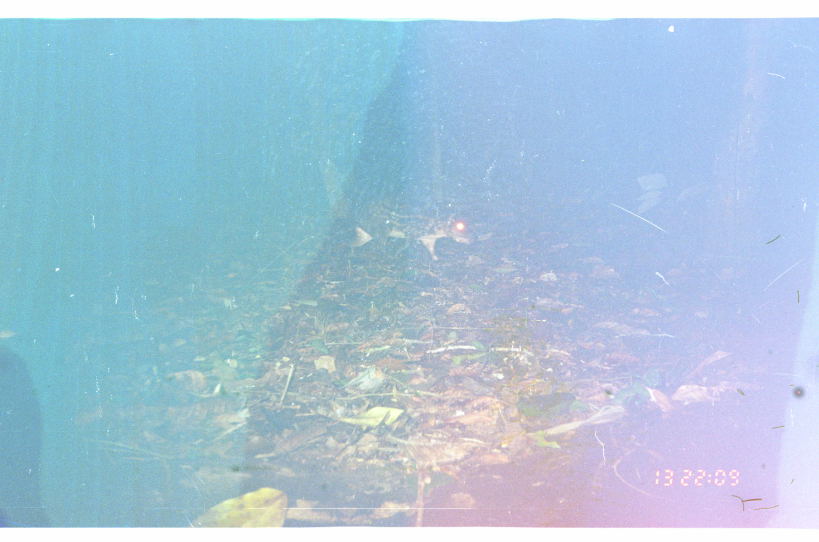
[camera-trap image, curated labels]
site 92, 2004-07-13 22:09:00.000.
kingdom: Animalia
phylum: Chordata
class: Mammalia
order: Rodentia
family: Cuniculidae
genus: Cuniculus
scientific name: Cuniculus paca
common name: spotted paca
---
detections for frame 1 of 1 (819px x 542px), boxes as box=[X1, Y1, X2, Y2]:
cuniculus paca: box=[341, 199, 472, 261]